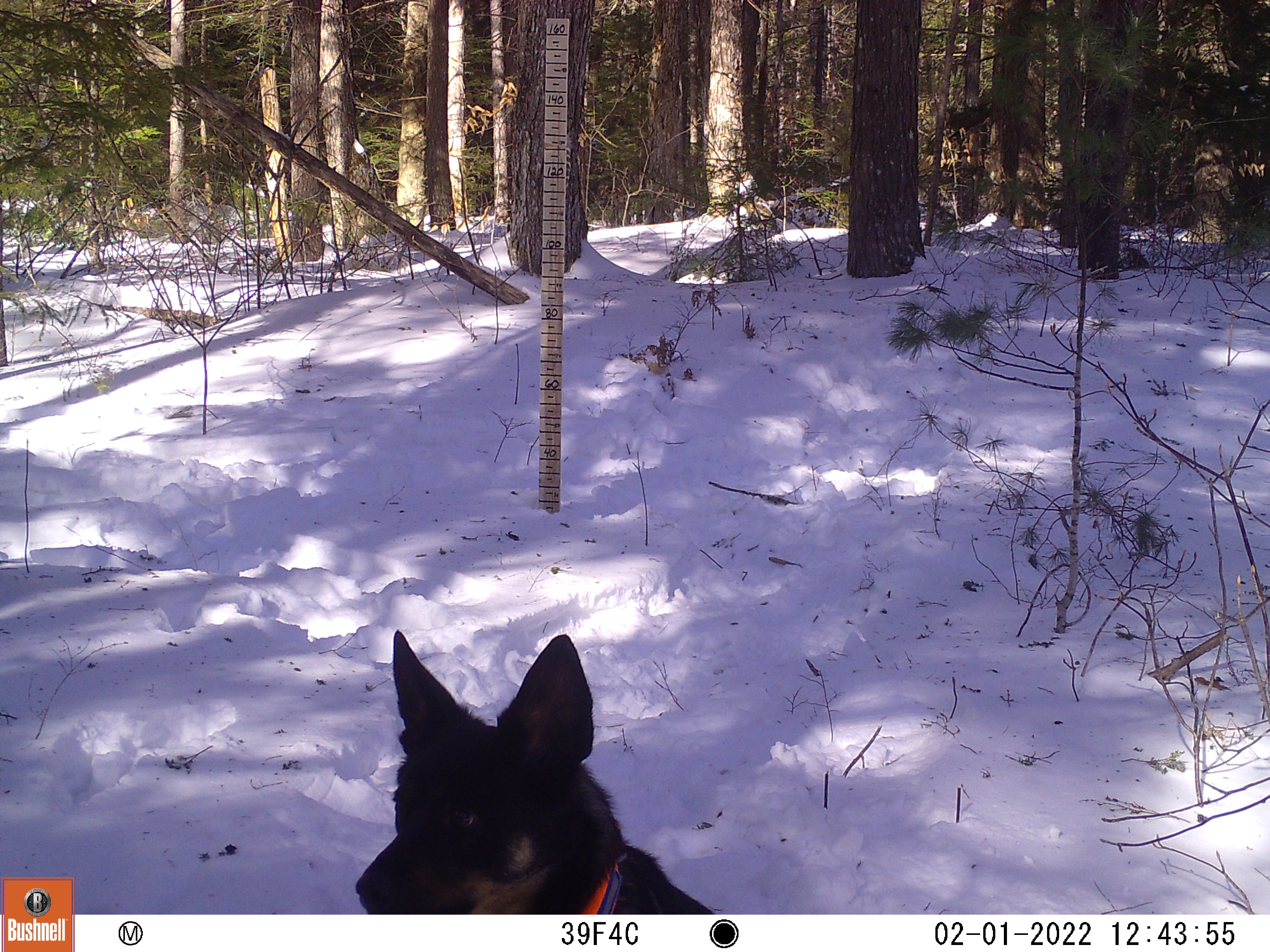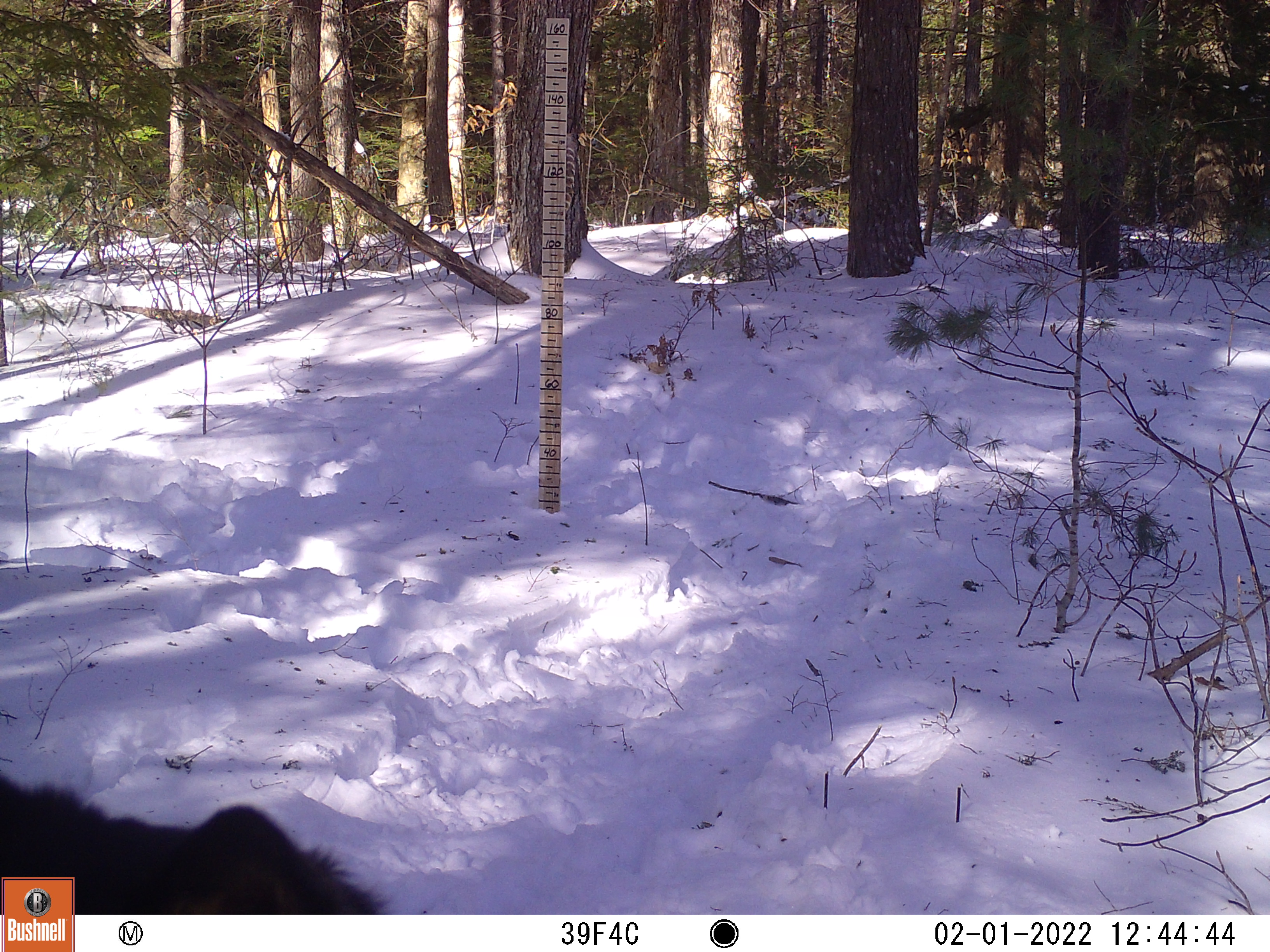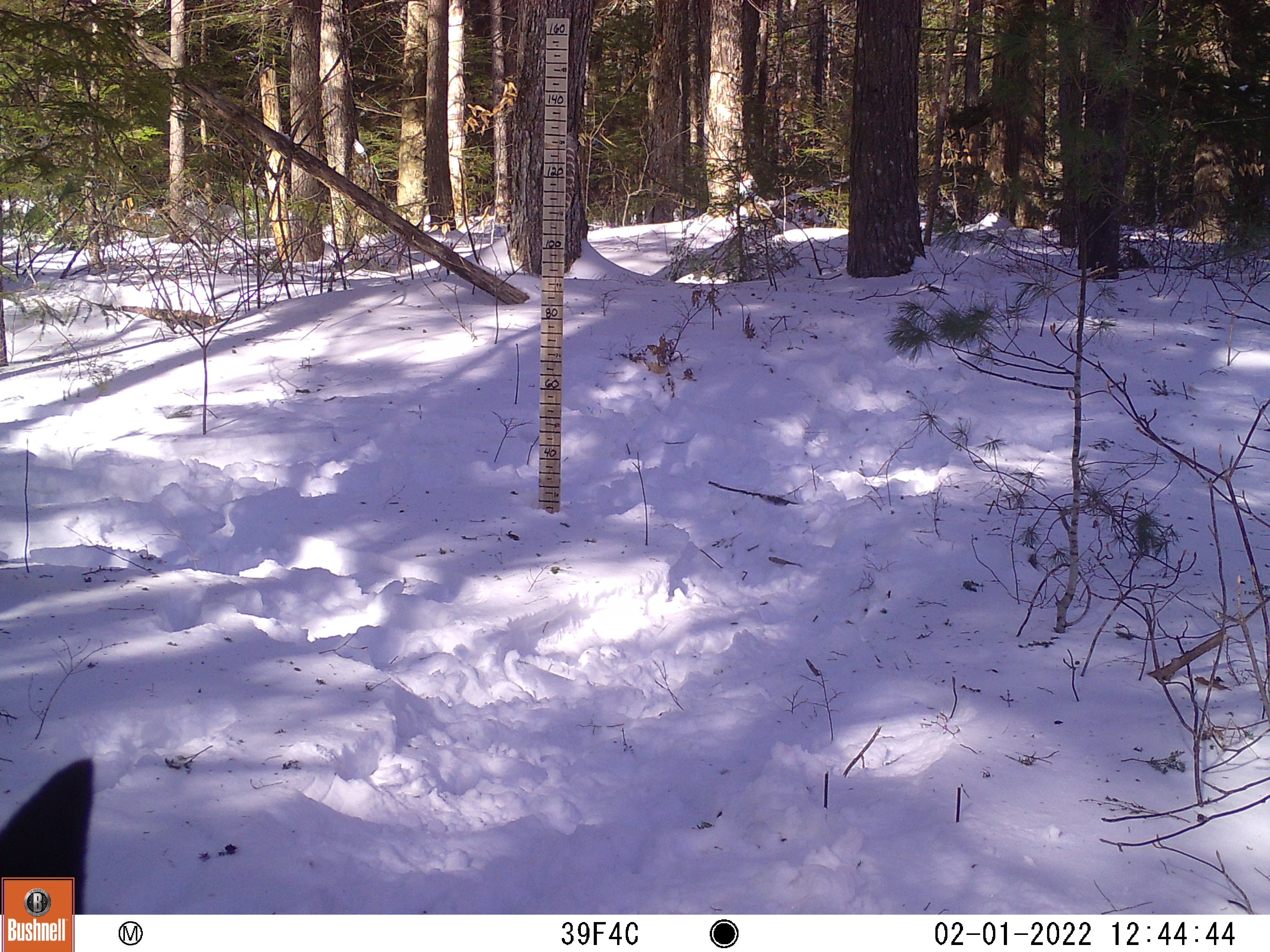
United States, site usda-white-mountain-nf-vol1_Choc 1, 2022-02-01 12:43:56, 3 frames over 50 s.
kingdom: Animalia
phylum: Chordata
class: Mammalia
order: Carnivora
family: Canidae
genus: Canis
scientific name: Canis familiaris familiaris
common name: domestic dog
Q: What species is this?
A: Domestic dog (Canis familiaris familiaris).